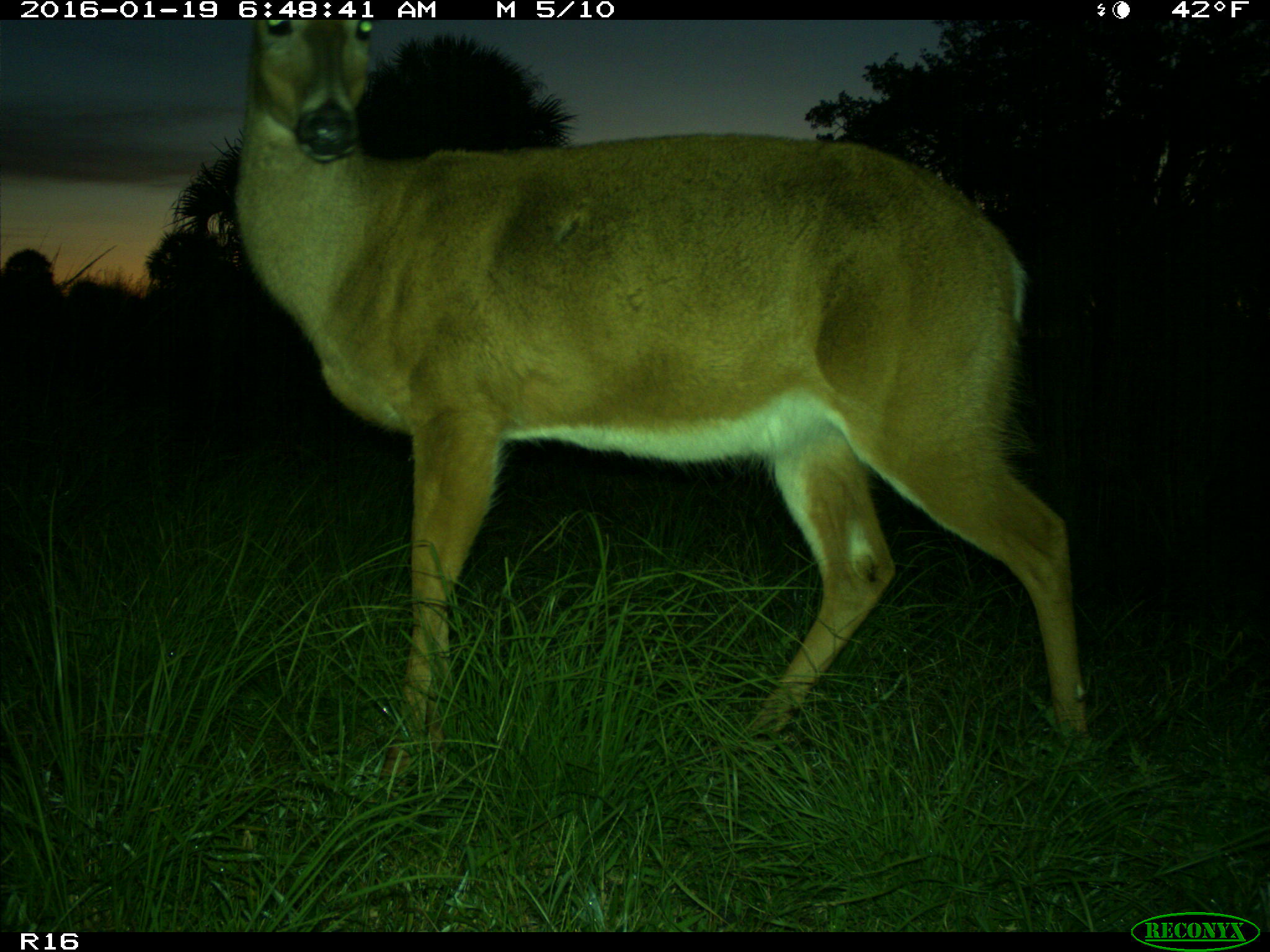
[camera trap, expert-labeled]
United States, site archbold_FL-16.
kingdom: Animalia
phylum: Chordata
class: Mammalia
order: Artiodactyla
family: Cervidae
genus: Odocoileus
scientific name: Odocoileus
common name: deer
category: unidentified deer